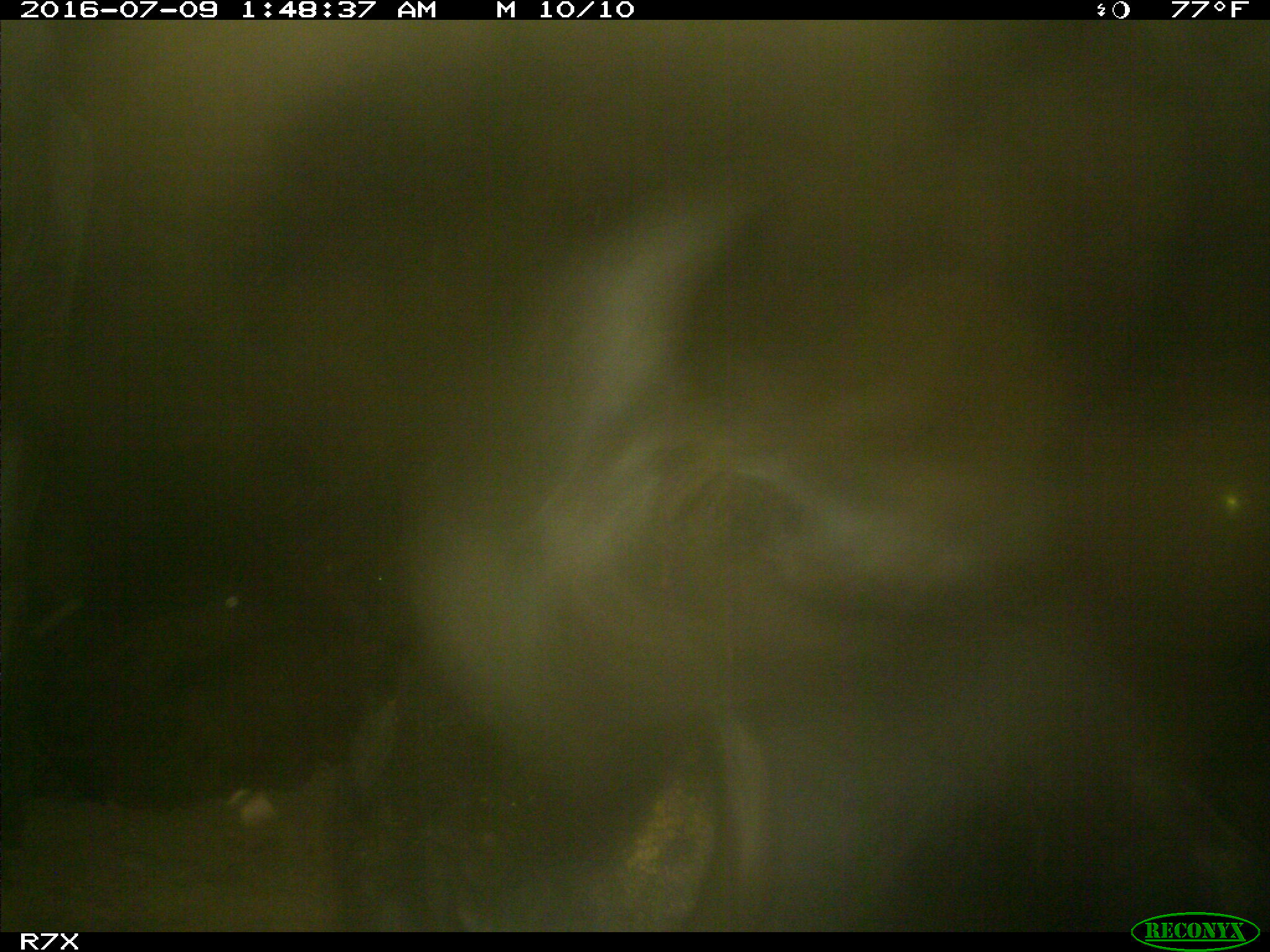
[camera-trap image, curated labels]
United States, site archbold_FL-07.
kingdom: Animalia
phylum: Chordata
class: Mammalia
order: Artiodactyla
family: Bovidae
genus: Bos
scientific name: Bos taurus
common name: domestic cow